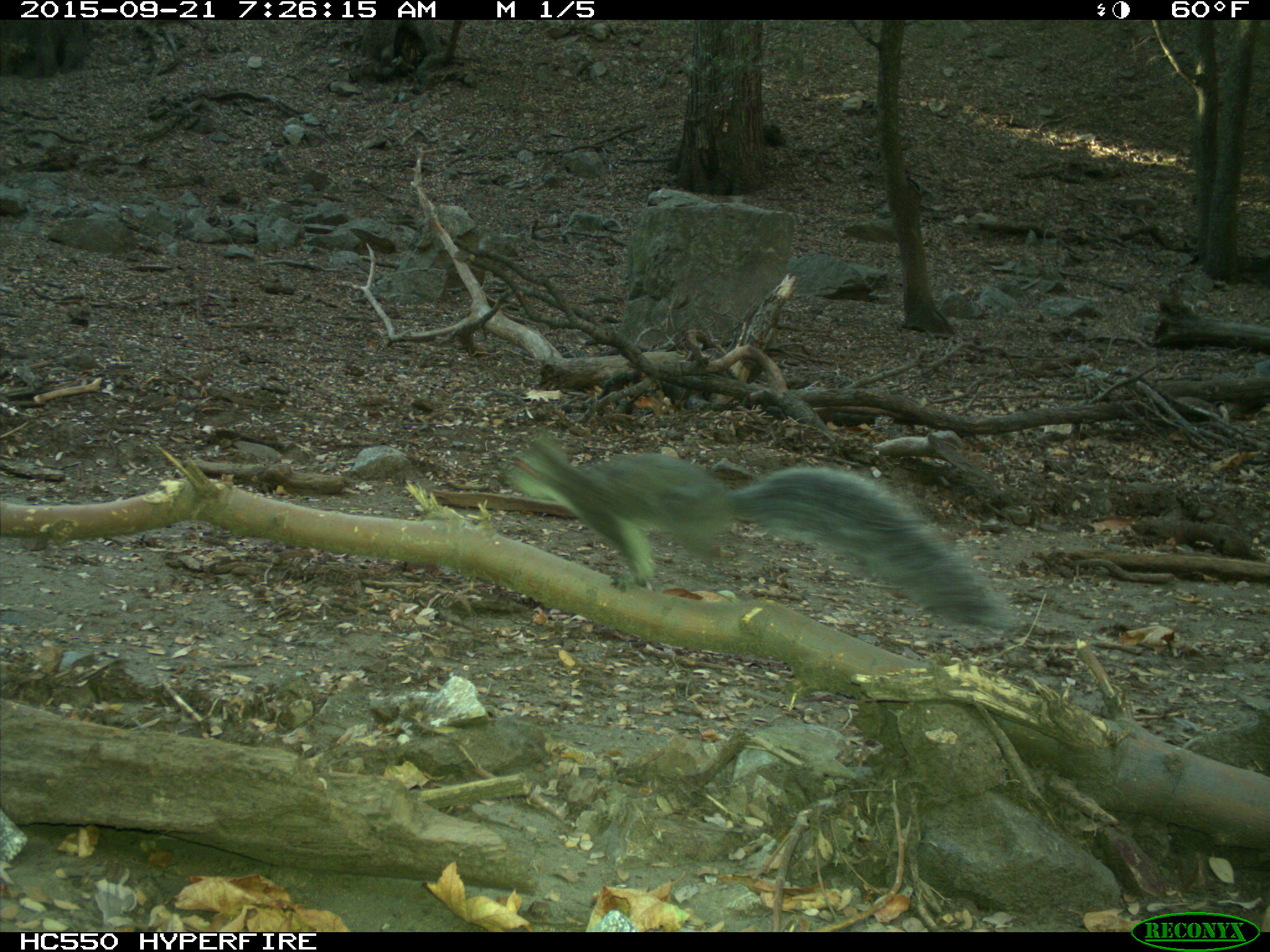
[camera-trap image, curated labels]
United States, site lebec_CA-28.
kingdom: Animalia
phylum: Chordata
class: Mammalia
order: Rodentia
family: Sciuridae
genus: Sciurus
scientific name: Sciurus carolinensis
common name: eastern gray squirrel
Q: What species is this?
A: Sciurus carolinensis (eastern gray squirrel).